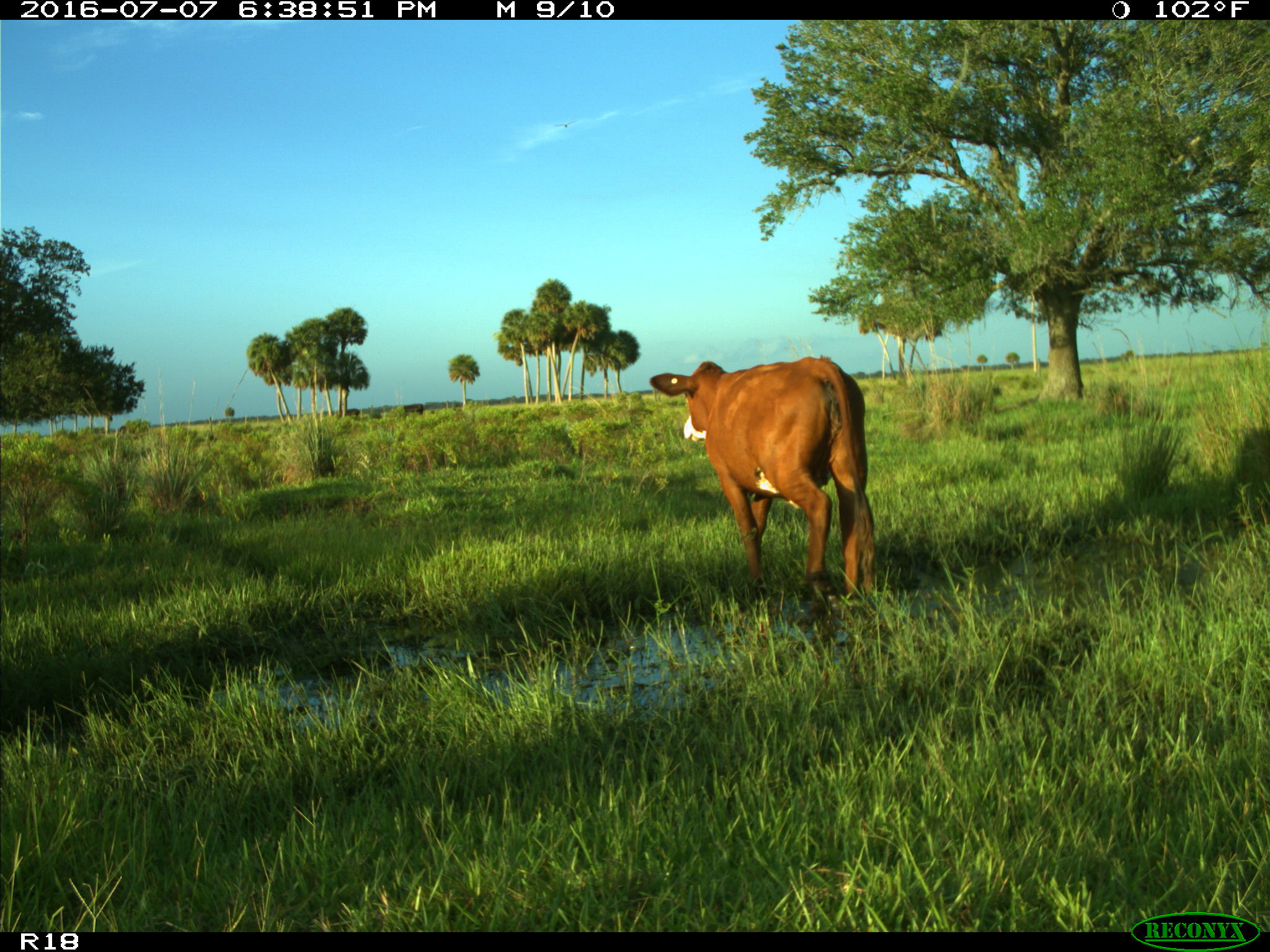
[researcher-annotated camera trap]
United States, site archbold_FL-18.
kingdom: Animalia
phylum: Chordata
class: Mammalia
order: Artiodactyla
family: Bovidae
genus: Bos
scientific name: Bos taurus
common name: domestic cow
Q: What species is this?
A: Bos taurus (domestic cow).